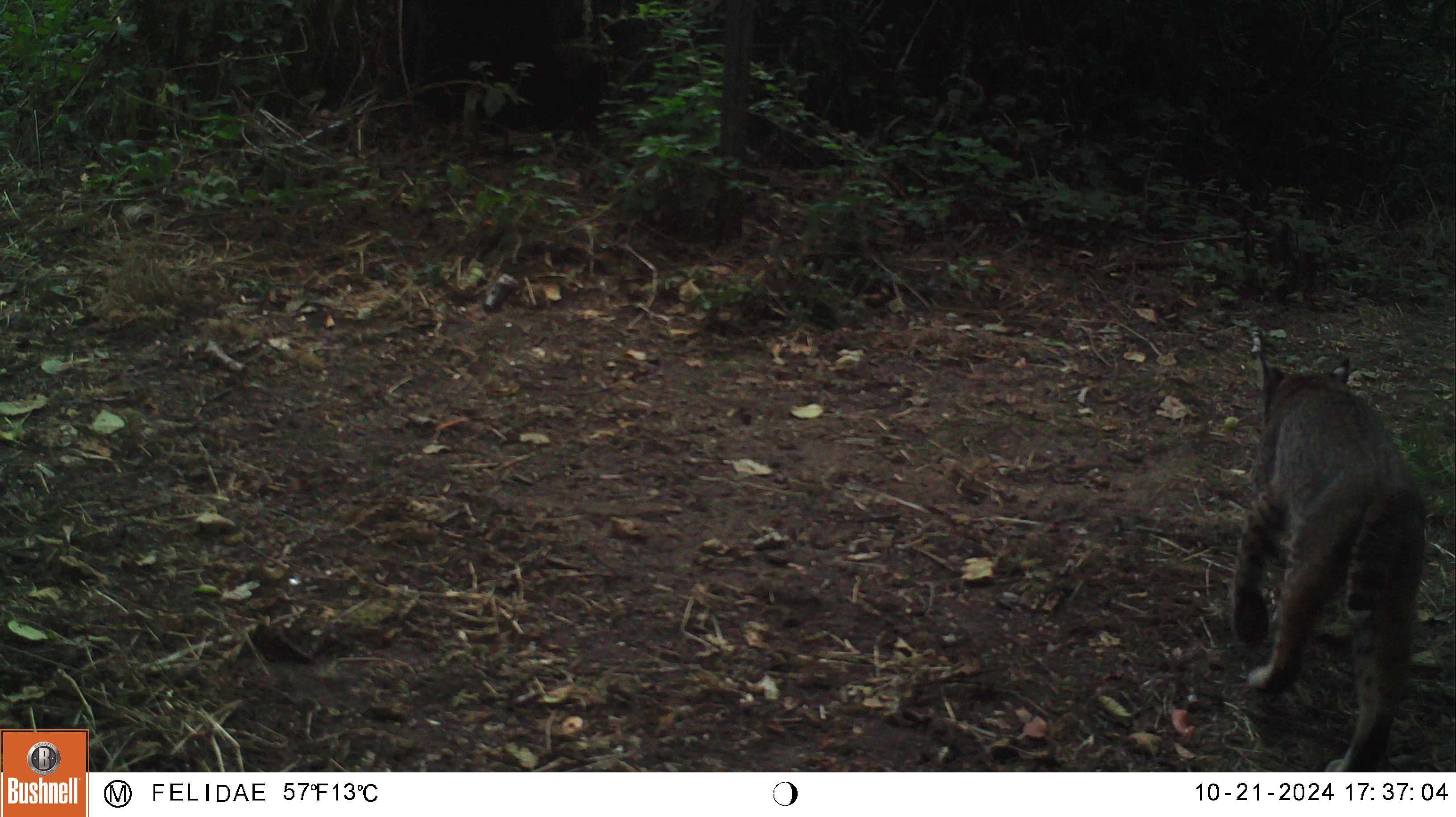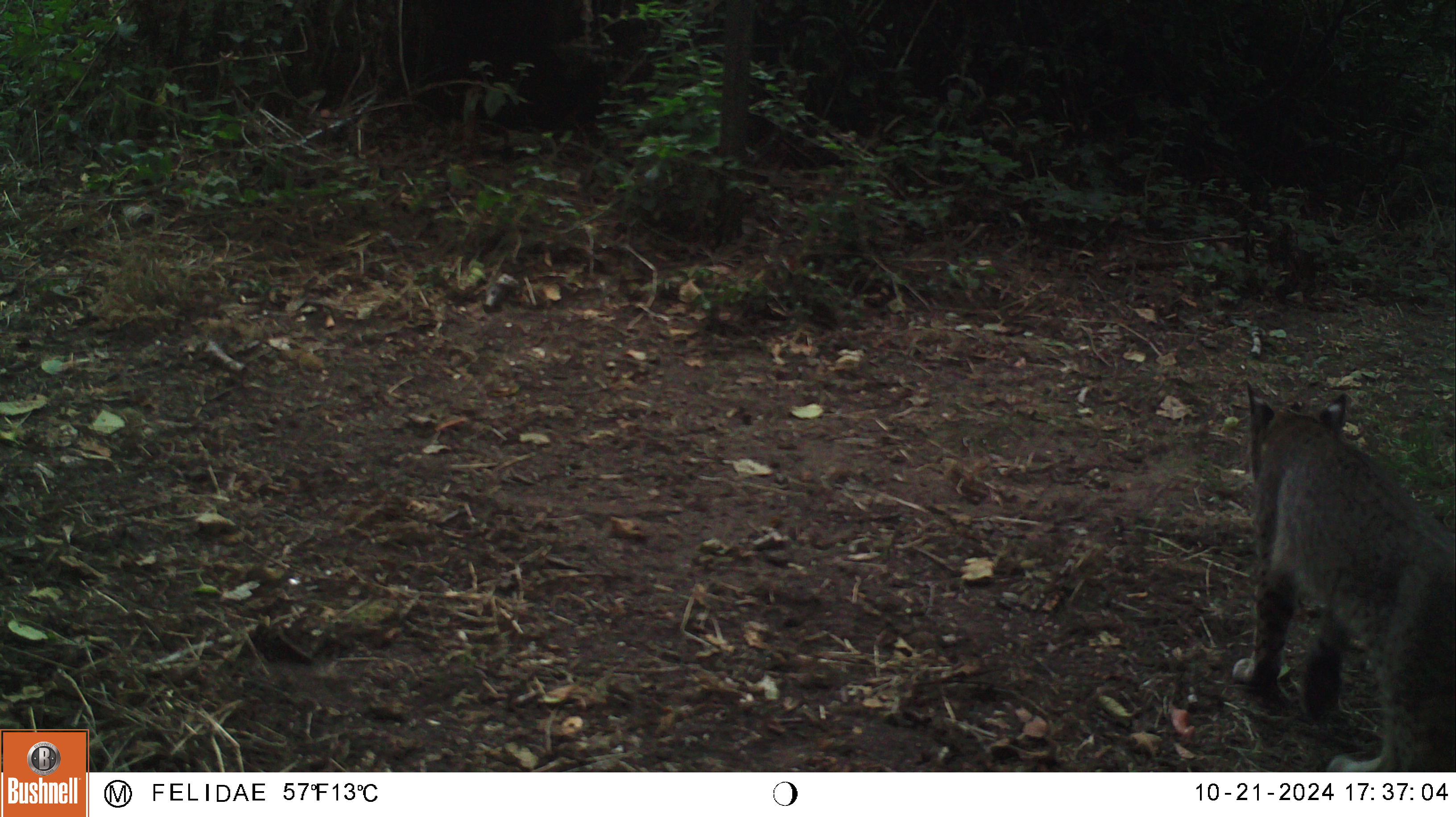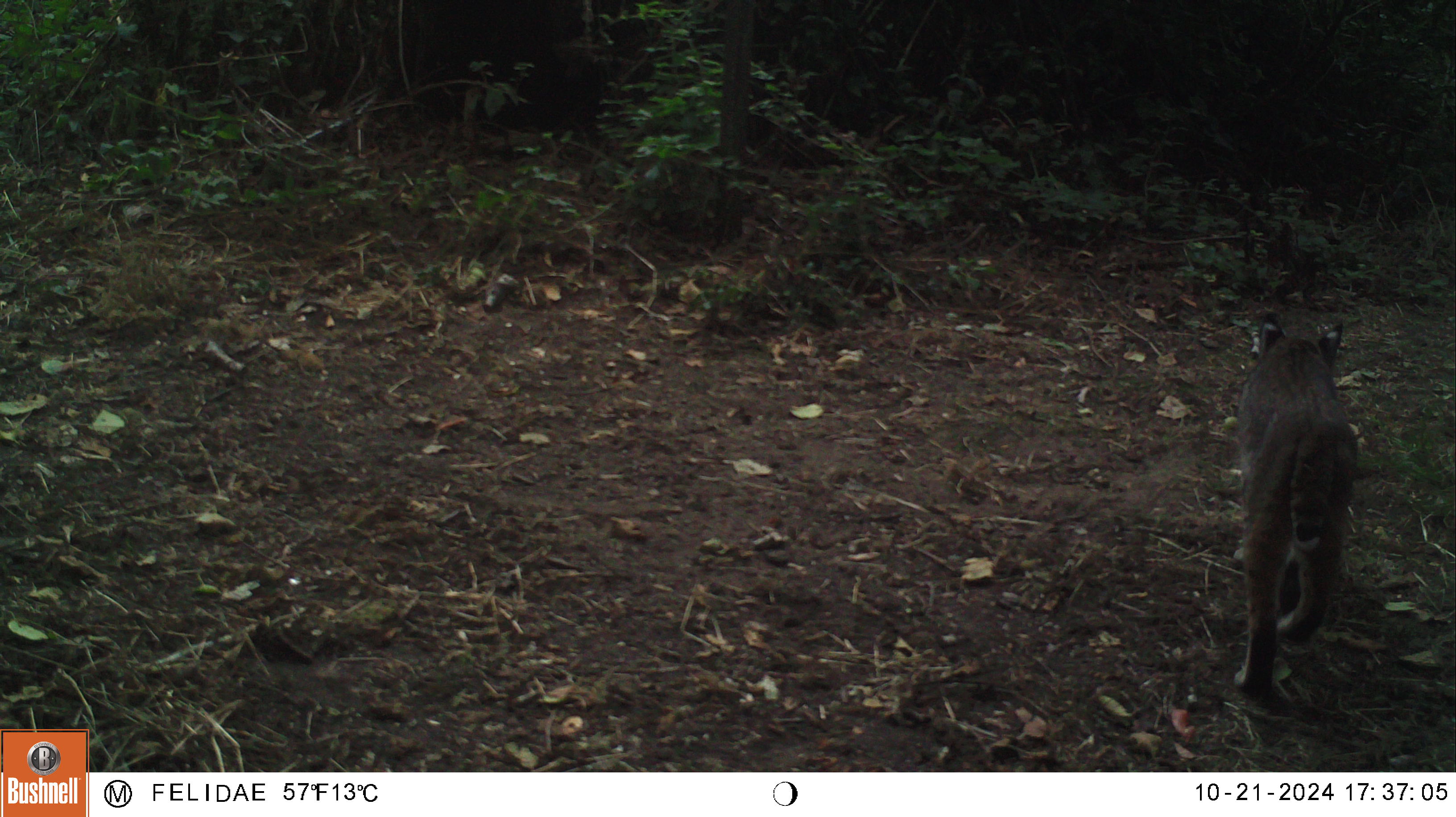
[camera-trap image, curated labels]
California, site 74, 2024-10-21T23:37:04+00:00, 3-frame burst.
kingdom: Animalia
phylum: Chordata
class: Mammalia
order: Carnivora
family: Felidae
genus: Lynx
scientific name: Lynx rufus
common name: bobcat